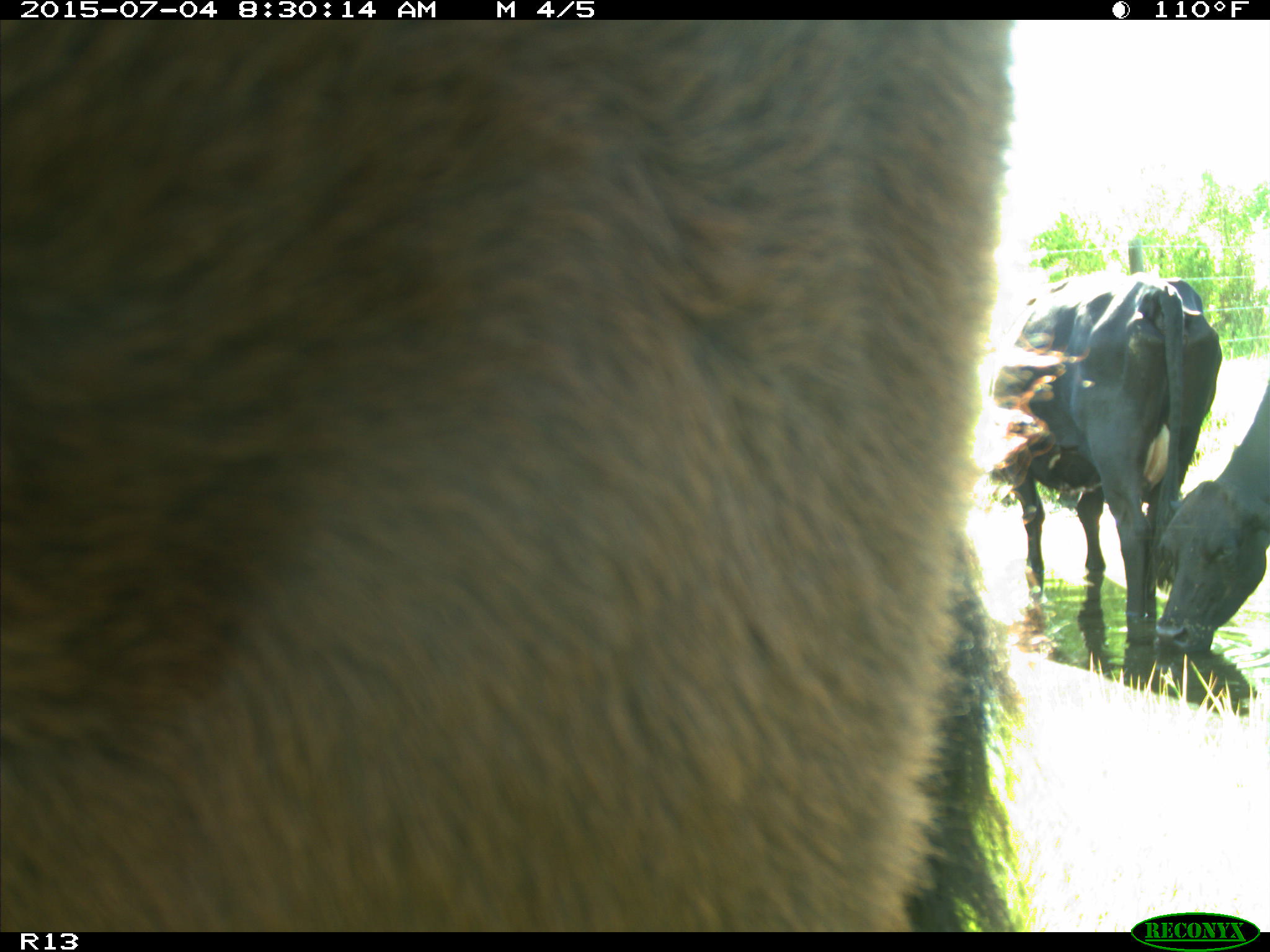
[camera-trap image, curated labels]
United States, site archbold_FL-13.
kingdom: Animalia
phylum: Chordata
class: Mammalia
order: Artiodactyla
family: Bovidae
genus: Bos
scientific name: Bos taurus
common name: domestic cow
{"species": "Bos taurus (domestic cow)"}